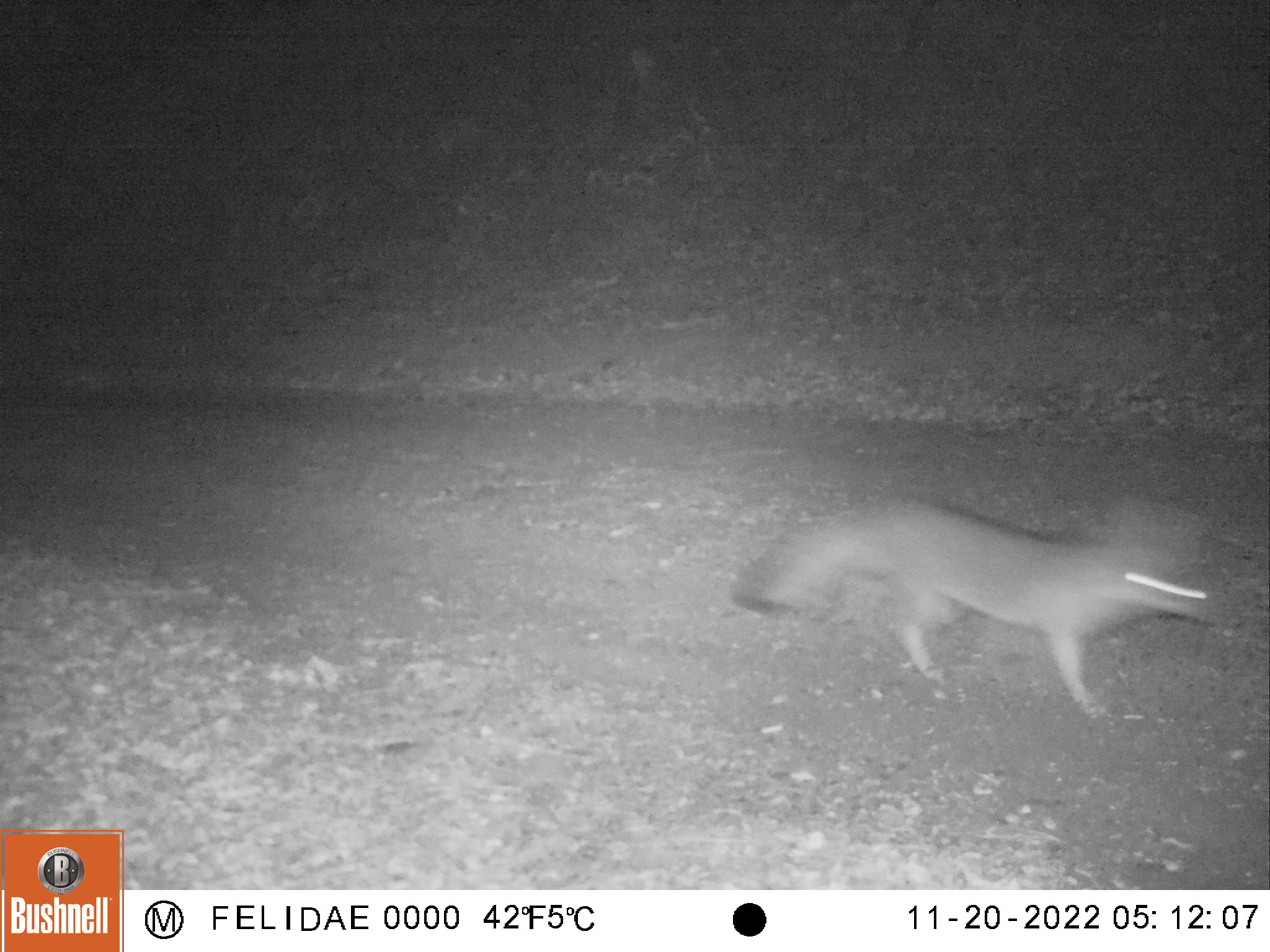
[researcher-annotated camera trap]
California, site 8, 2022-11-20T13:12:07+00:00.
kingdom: Animalia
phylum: Chordata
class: Mammalia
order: Carnivora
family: Canidae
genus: Urocyon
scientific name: Urocyon cinereoargenteus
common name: gray fox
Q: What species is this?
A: Gray fox (Urocyon cinereoargenteus).